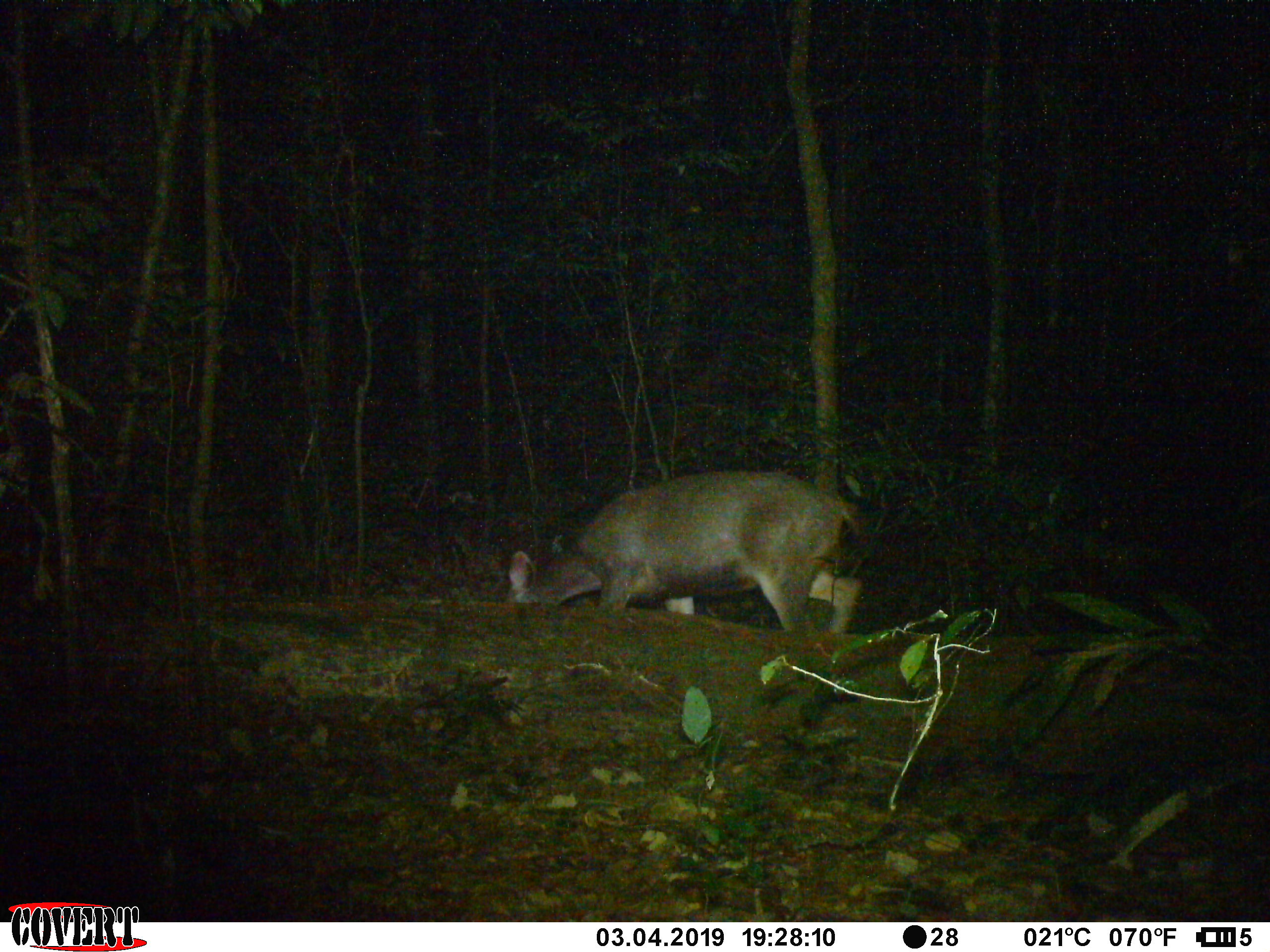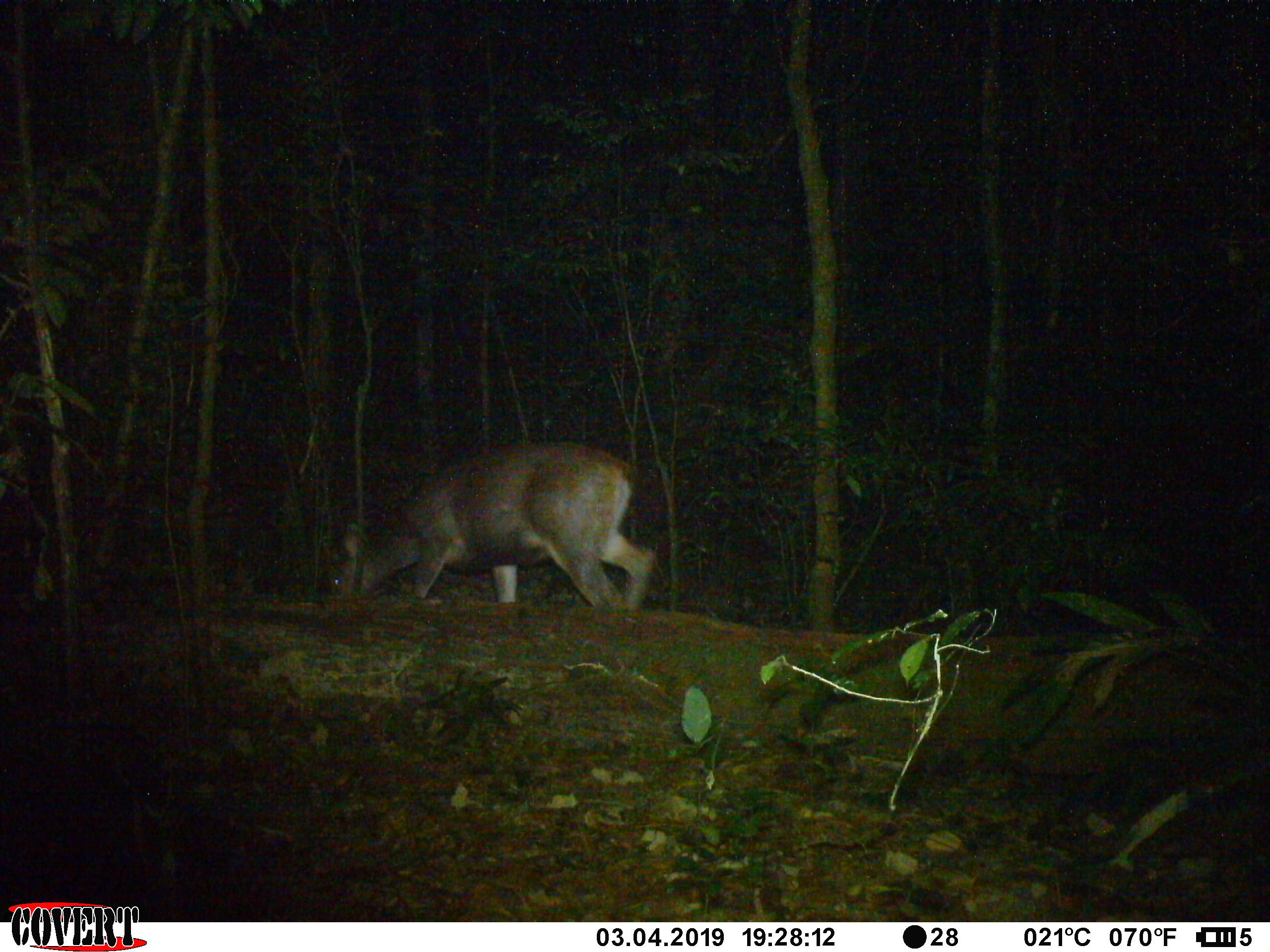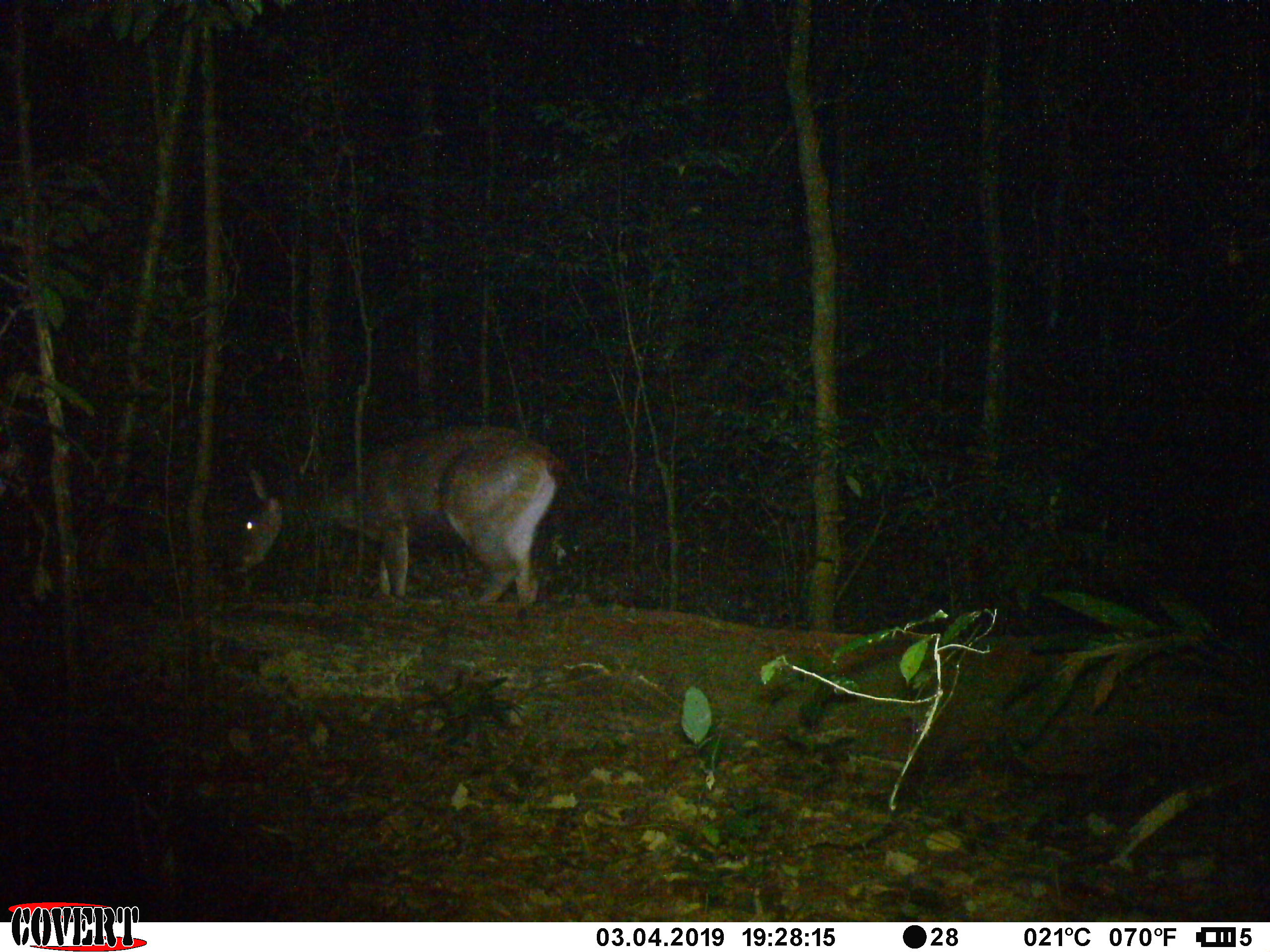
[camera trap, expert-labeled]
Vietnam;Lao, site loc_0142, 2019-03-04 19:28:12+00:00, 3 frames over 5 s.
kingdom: Animalia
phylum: Chordata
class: Mammalia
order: Artiodactyla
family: Cervidae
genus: Rusa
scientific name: Rusa unicolor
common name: sambar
Sambar (Rusa unicolor). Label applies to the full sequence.